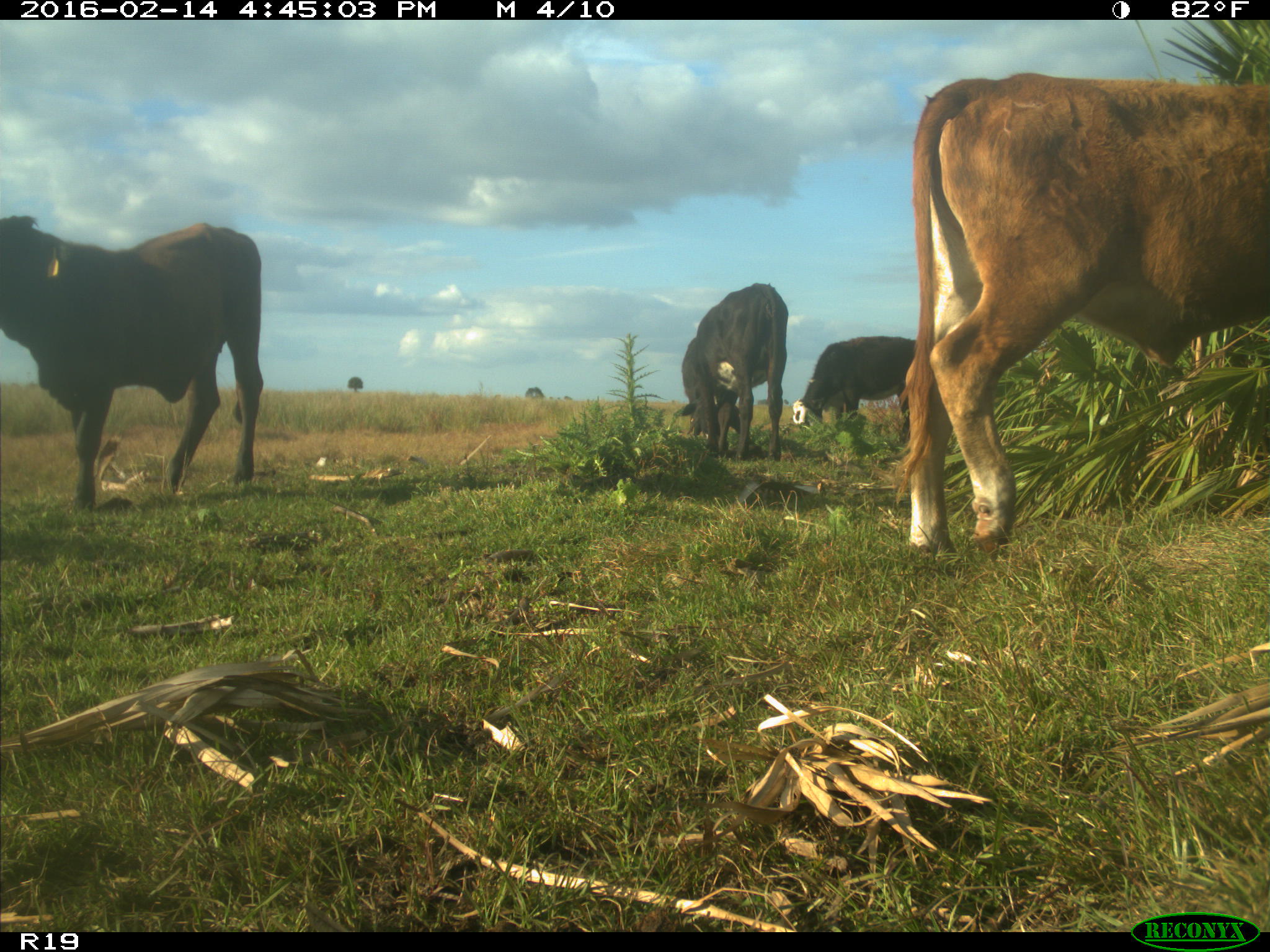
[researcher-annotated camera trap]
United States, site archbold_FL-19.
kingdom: Animalia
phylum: Chordata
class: Mammalia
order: Artiodactyla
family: Bovidae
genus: Bos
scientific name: Bos taurus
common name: domestic cow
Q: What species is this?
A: Bos taurus (domestic cow).